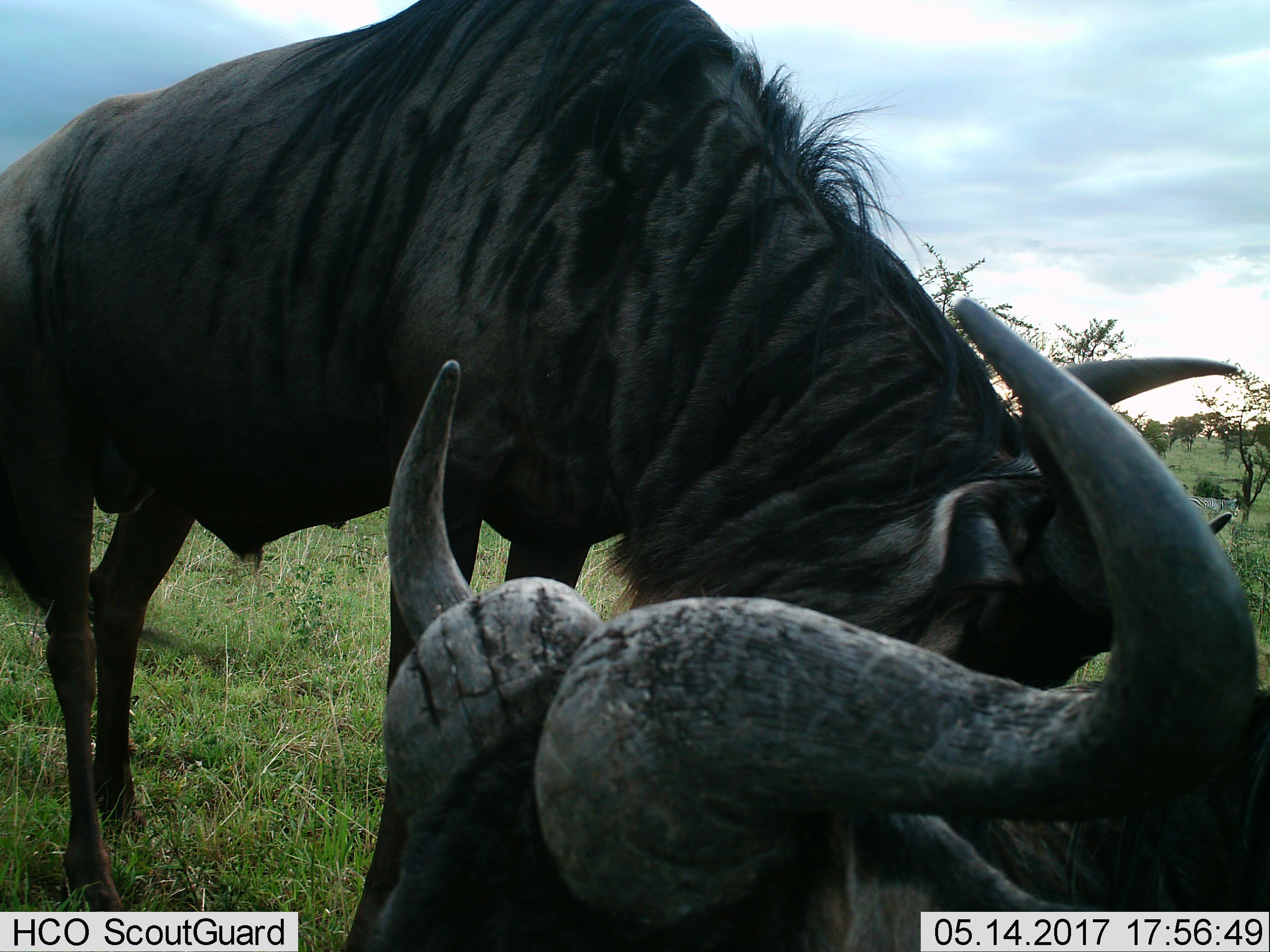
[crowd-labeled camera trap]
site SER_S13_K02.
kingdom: Animalia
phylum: Chordata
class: Mammalia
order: Artiodactyla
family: Bovidae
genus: Connochaetes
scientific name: Connochaetes taurinus taurinus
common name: blue wildebeest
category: wildebeestblue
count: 2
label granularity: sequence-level